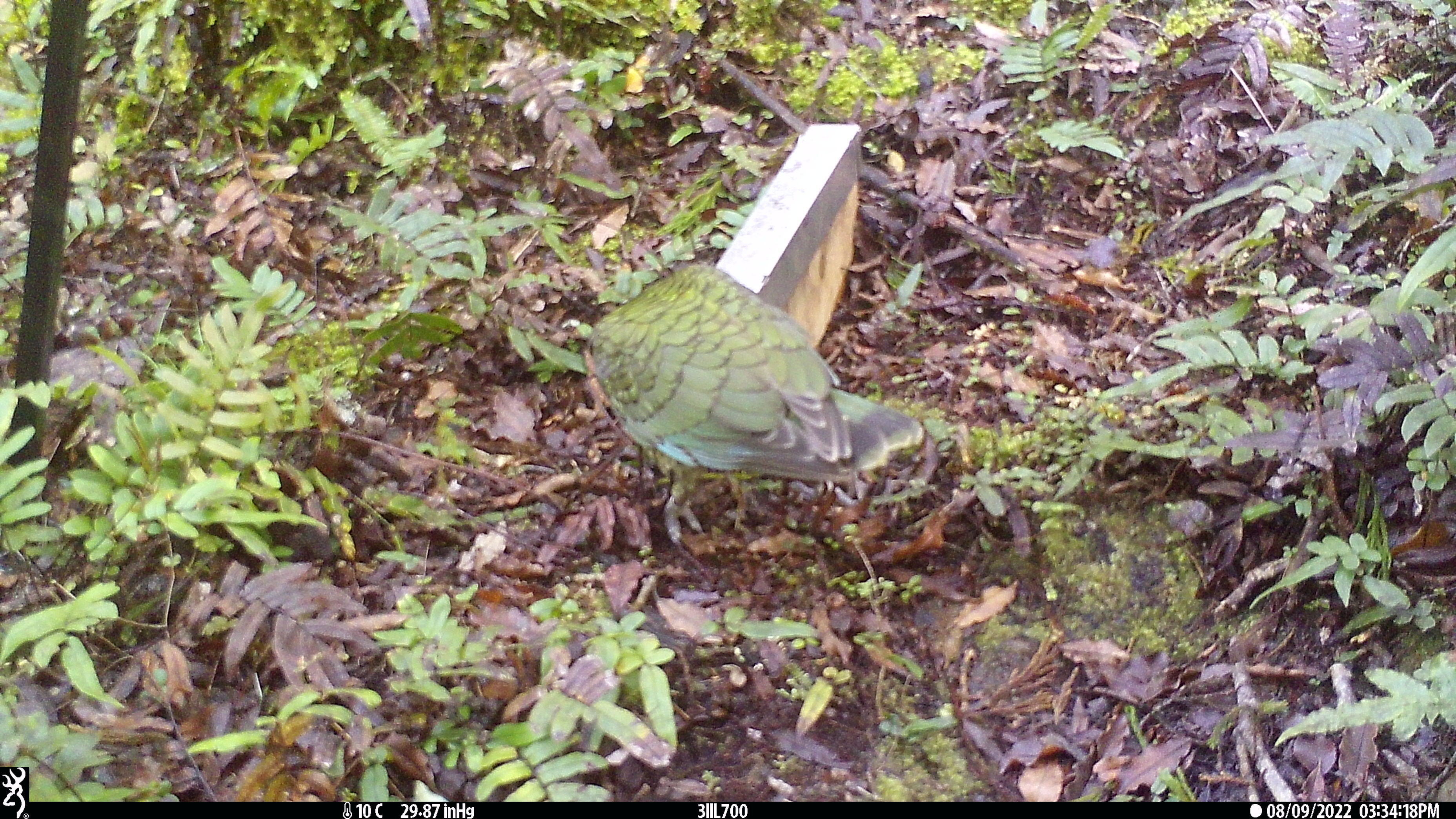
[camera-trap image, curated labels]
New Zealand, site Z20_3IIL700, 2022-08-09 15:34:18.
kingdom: Animalia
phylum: Chordata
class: Aves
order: Psittaciformes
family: Strigopidae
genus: Nestor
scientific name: Nestor notabilis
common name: kea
Kea (Nestor notabilis).